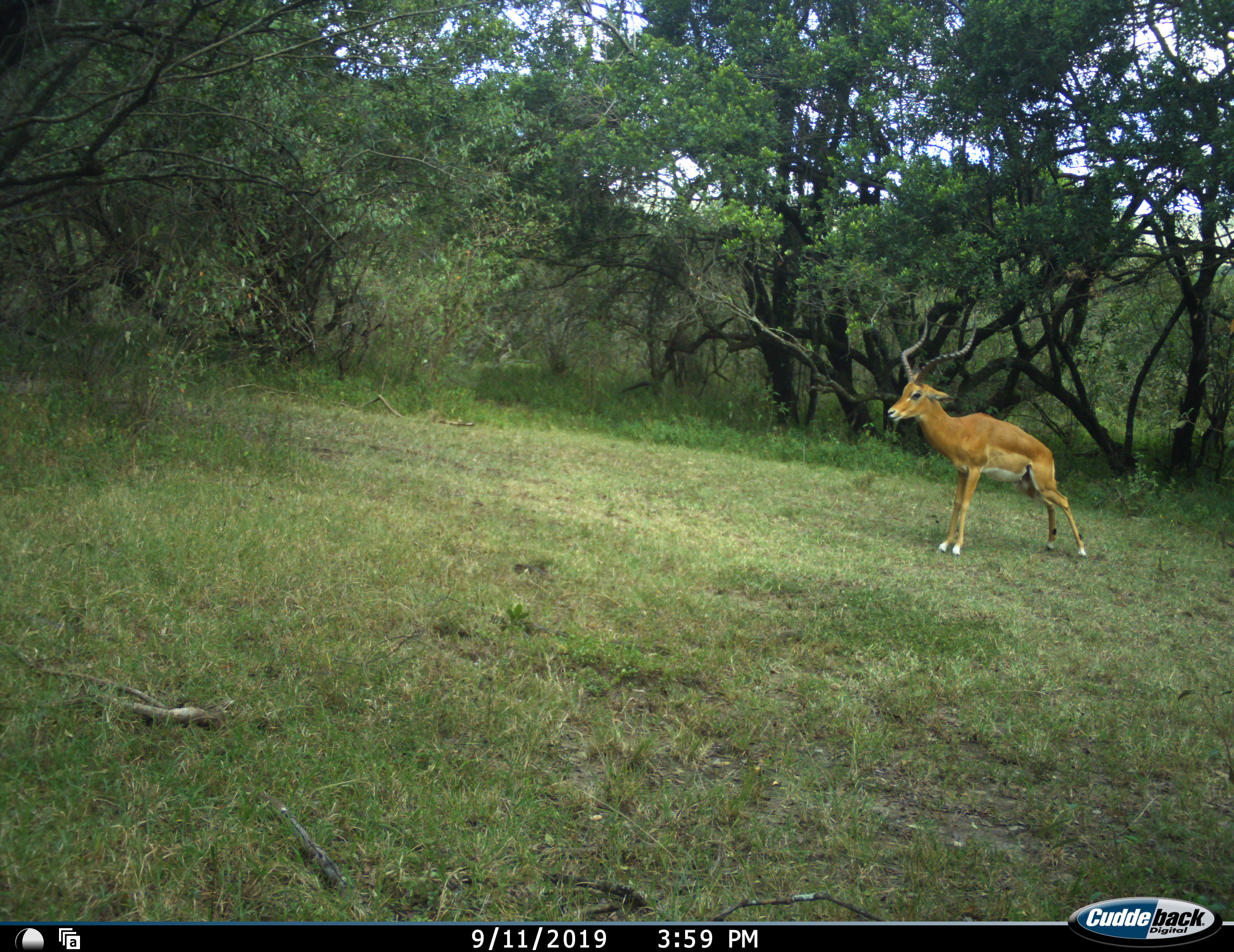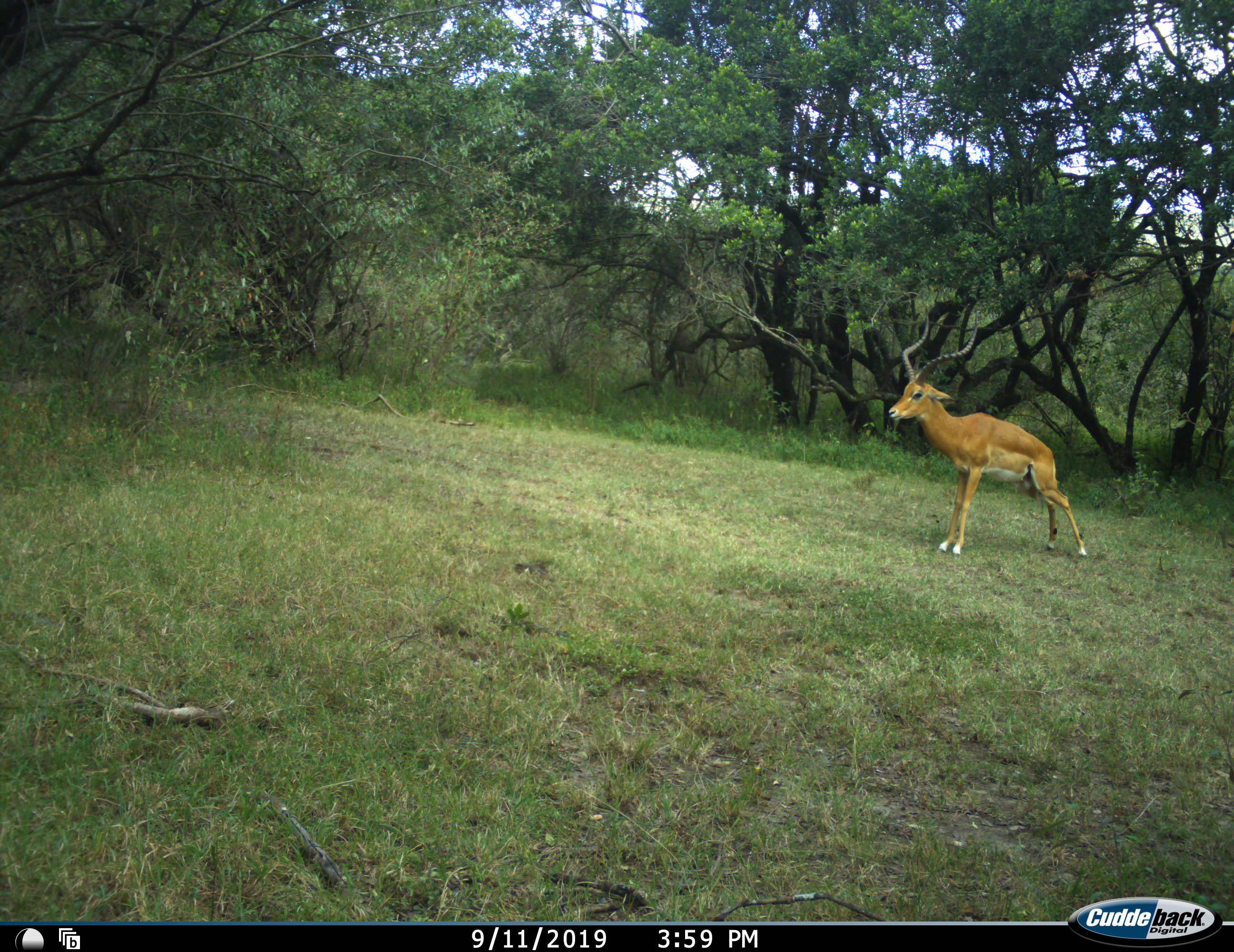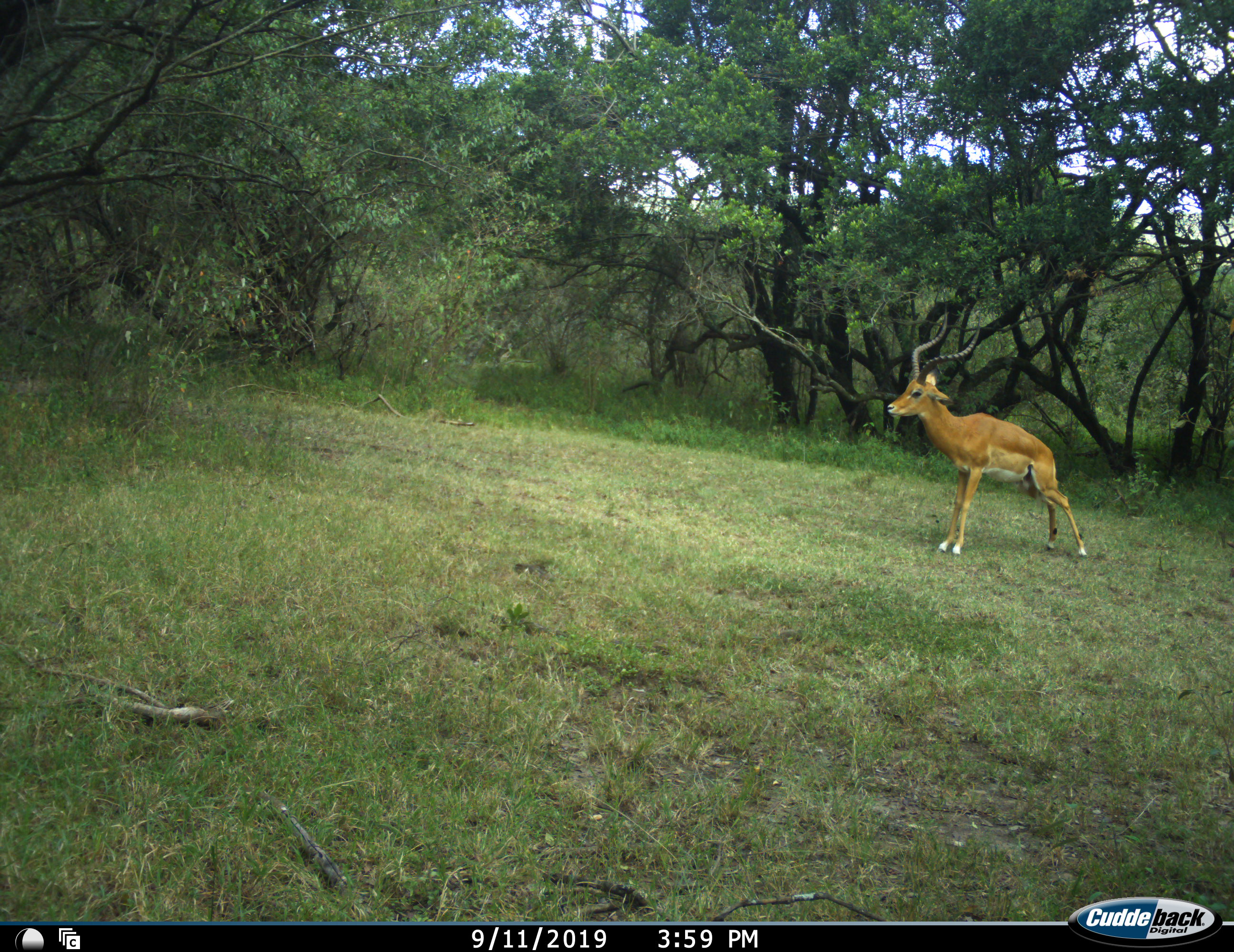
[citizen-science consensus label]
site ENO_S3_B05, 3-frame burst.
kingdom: Animalia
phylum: Chordata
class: Mammalia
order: Artiodactyla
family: Bovidae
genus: Aepyceros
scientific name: Aepyceros melampus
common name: impala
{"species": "impala (Aepyceros melampus)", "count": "1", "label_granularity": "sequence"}